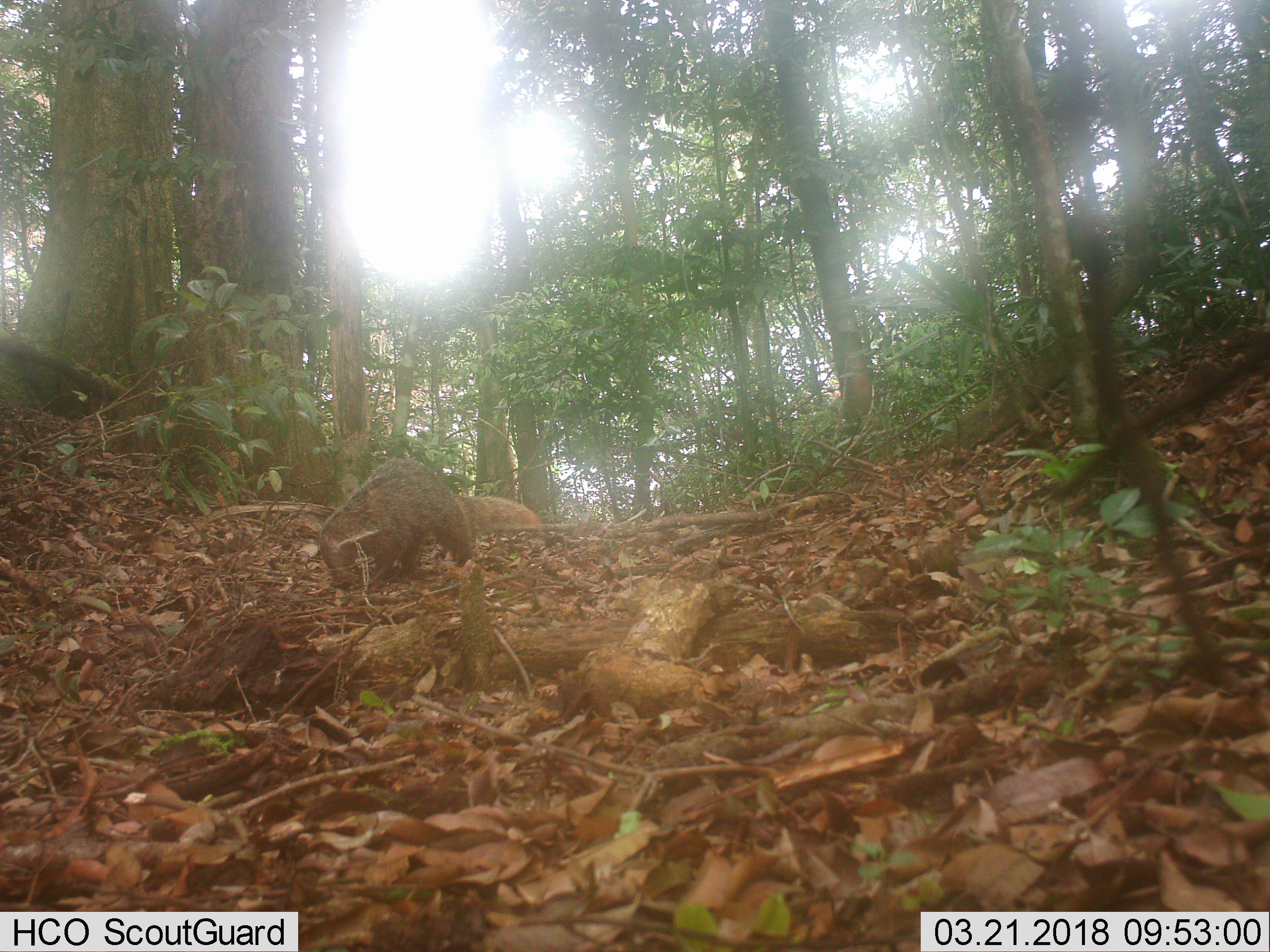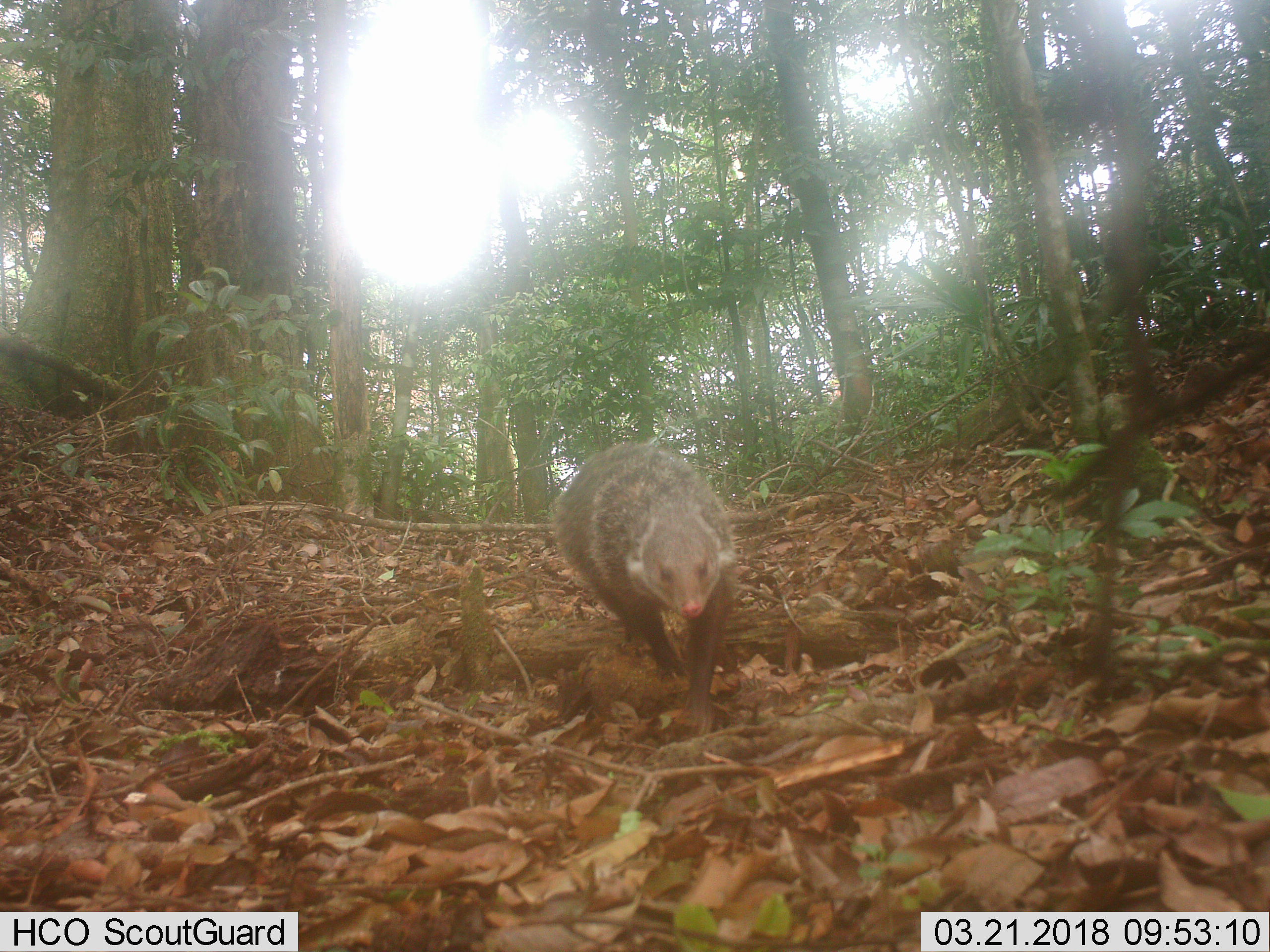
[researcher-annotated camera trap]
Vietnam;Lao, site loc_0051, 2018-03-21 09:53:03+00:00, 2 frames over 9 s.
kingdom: Animalia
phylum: Chordata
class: Mammalia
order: Carnivora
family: Herpestidae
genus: Urva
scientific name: Urva urva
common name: crab-eating mongoose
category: crab eating mongoose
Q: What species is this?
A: Crab eating mongoose (crab-eating mongoose) (Urva urva).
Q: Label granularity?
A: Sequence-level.